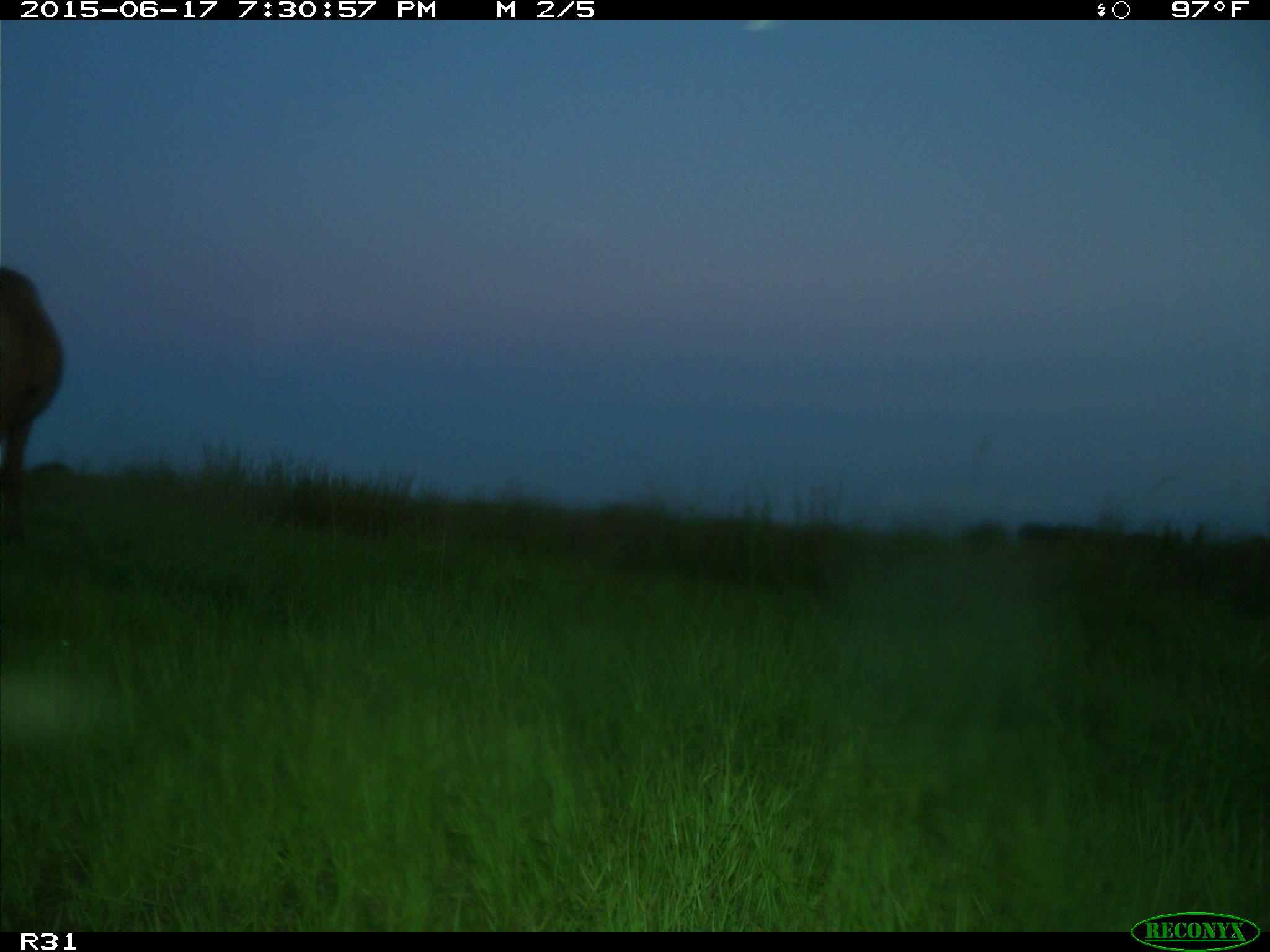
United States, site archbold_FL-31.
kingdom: Animalia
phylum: Chordata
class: Mammalia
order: Artiodactyla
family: Bovidae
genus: Bos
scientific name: Bos taurus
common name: domestic cow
Bos taurus (domestic cow).